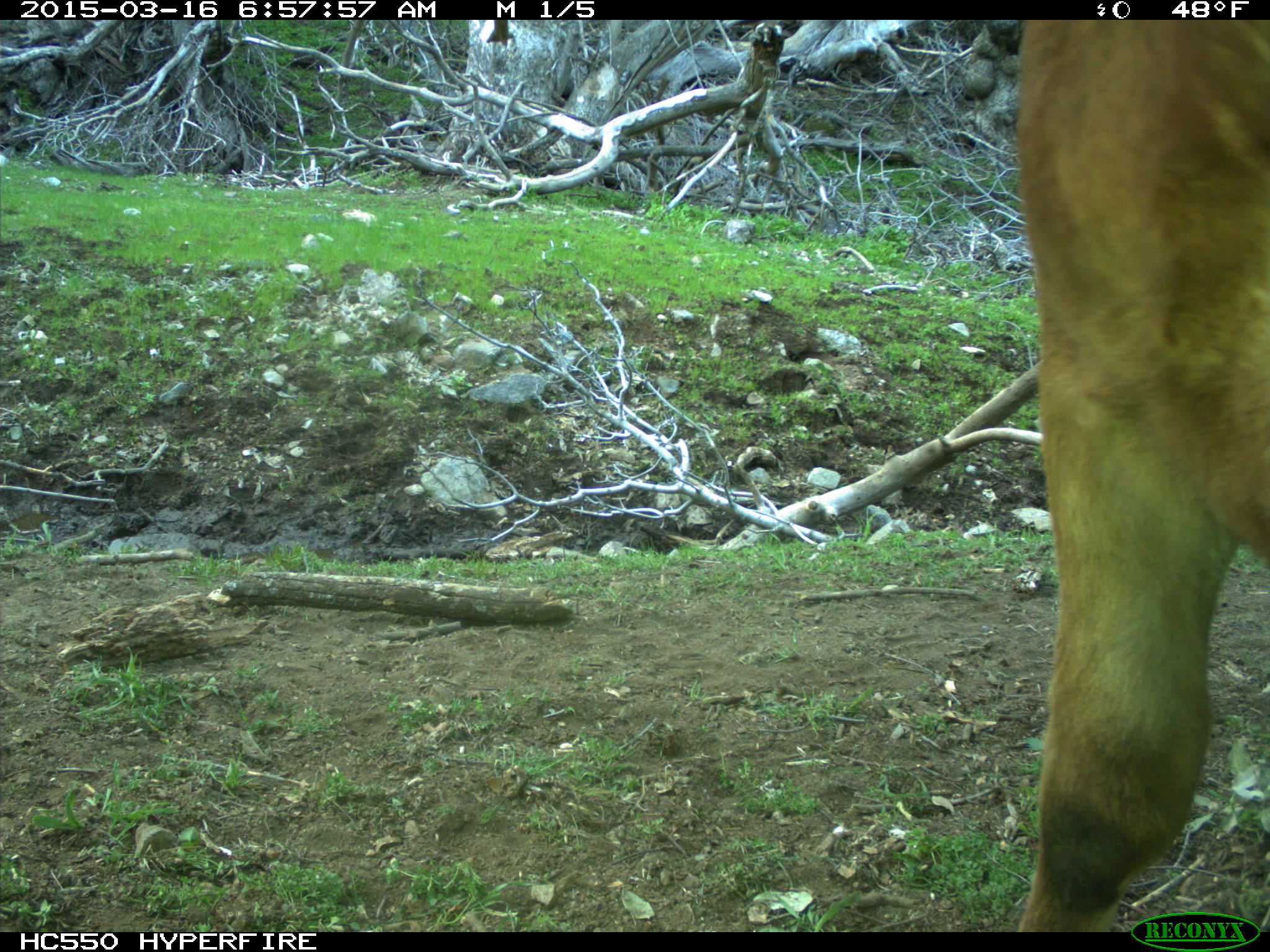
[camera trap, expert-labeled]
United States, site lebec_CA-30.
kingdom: Animalia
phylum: Chordata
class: Mammalia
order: Artiodactyla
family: Bovidae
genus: Bos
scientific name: Bos taurus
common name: domestic cow